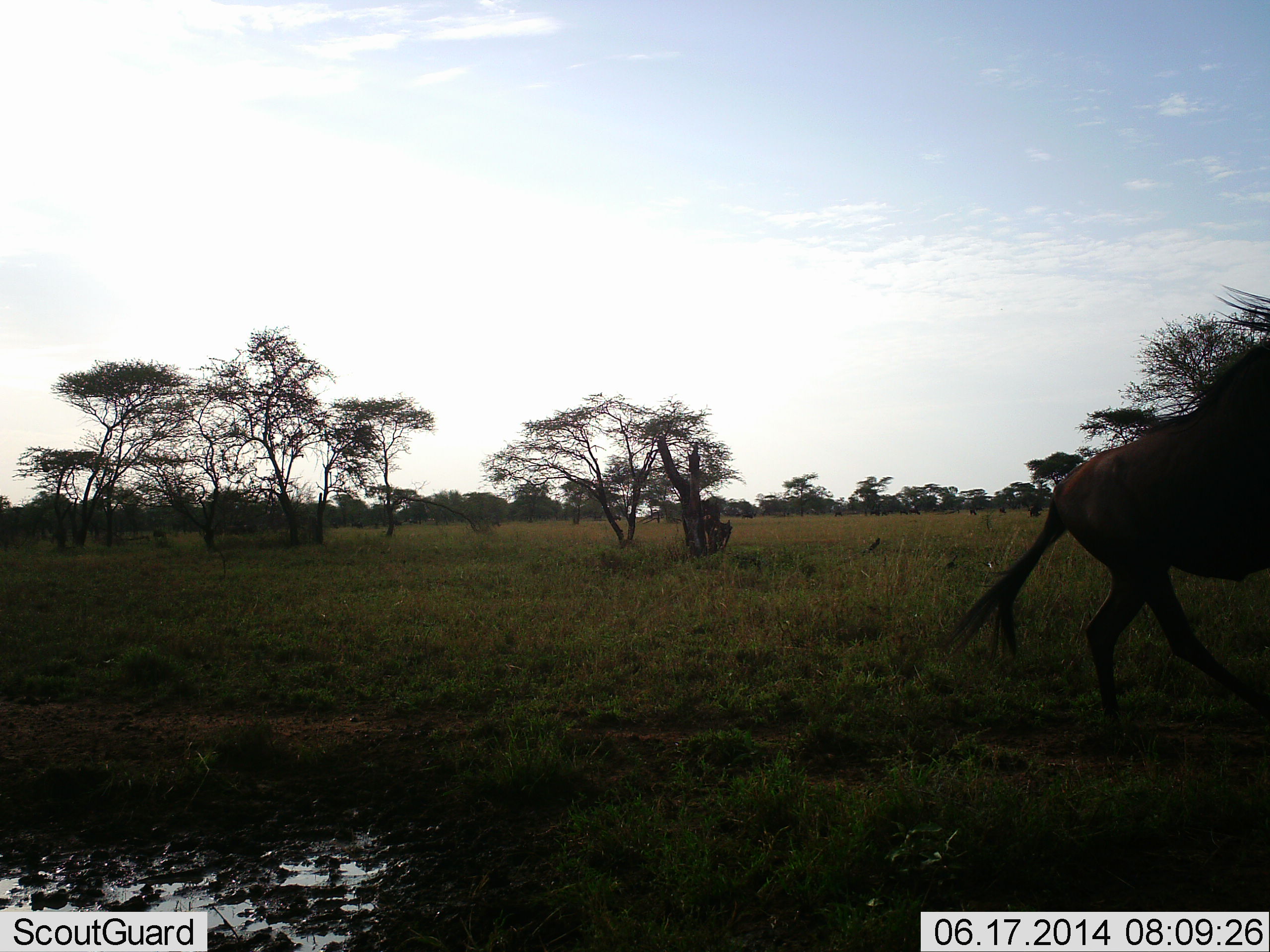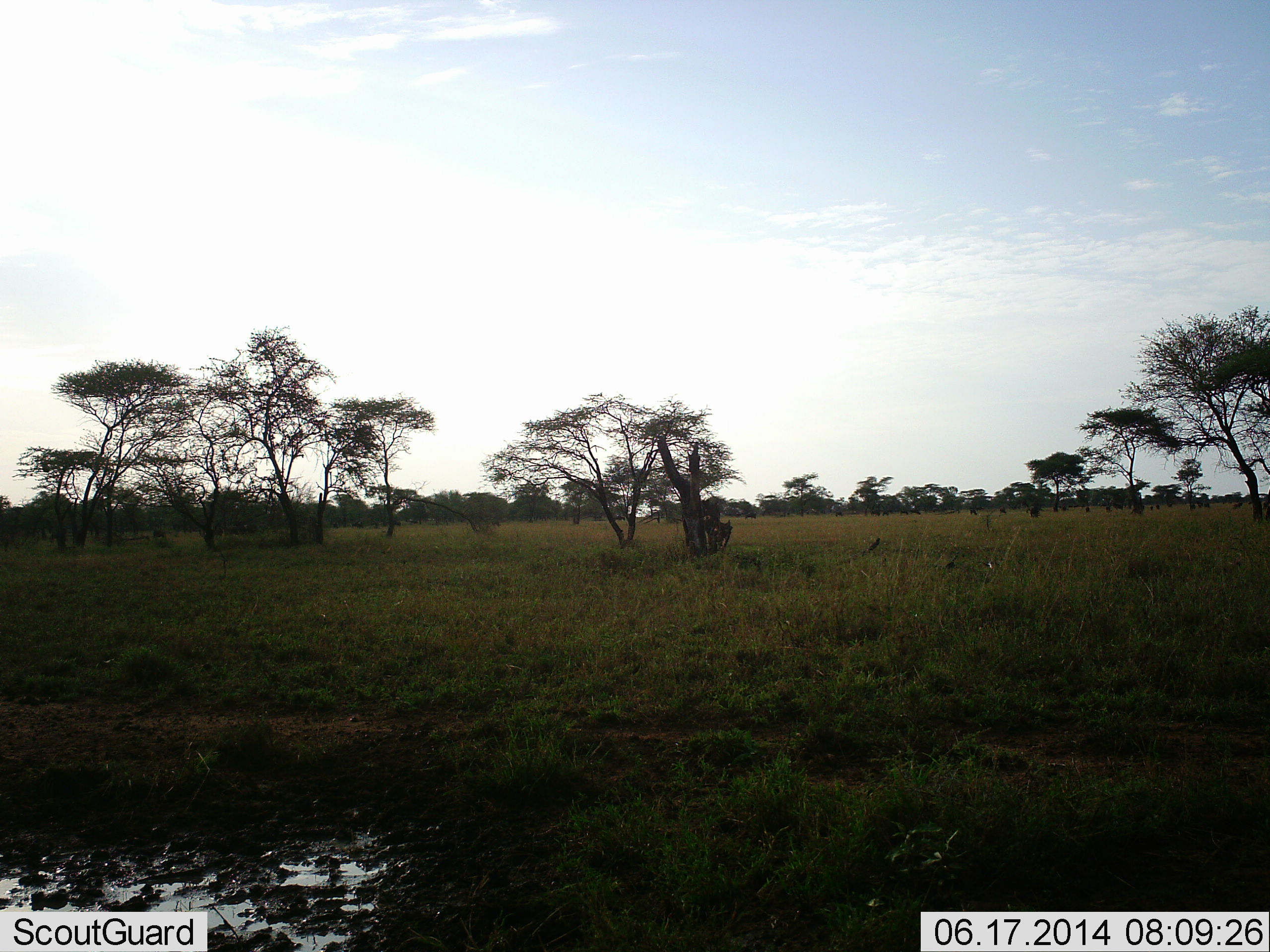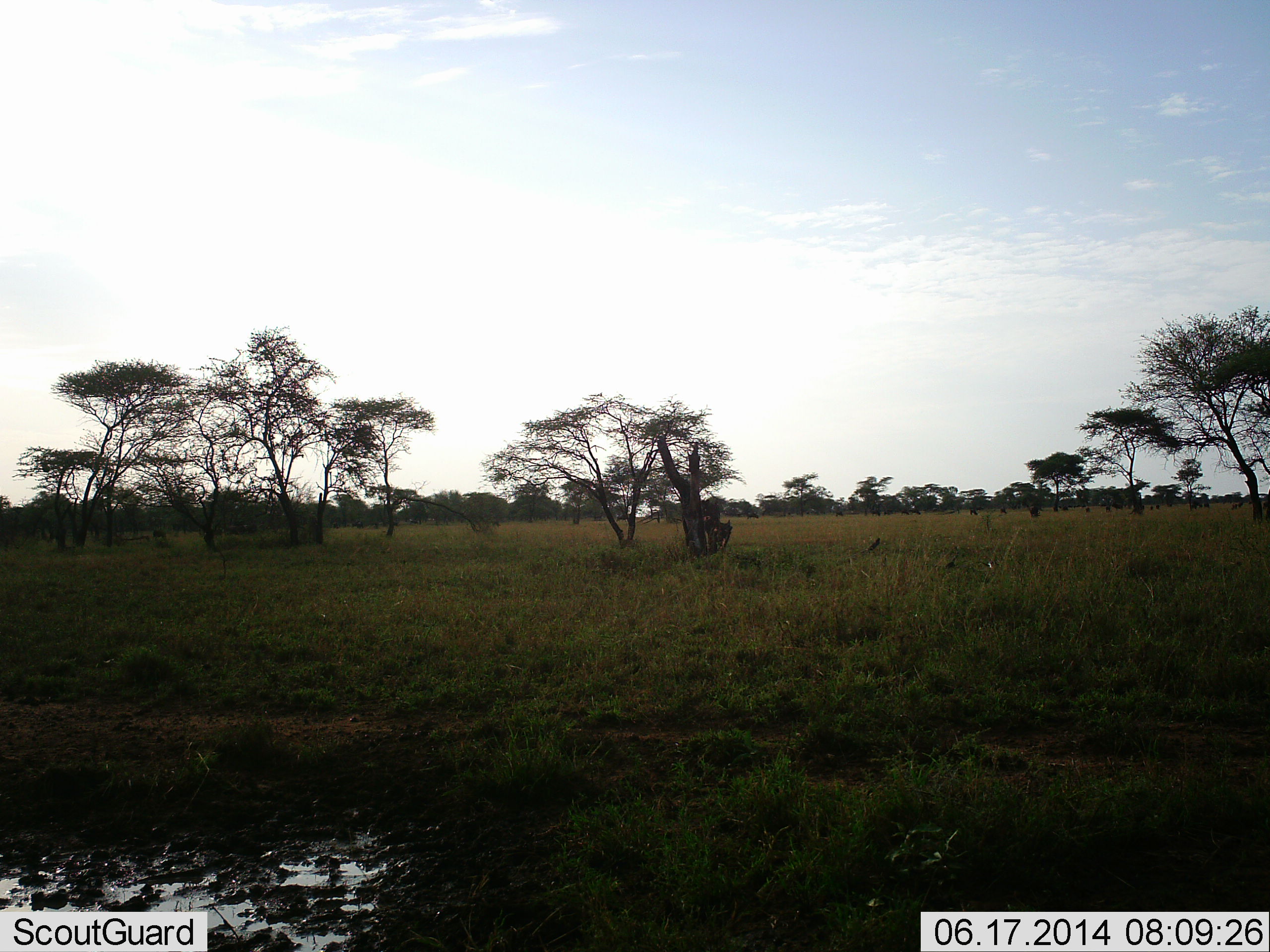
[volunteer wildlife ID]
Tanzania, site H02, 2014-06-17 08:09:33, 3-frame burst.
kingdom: Animalia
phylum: Chordata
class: Mammalia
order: Artiodactyla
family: Bovidae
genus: Connochaetes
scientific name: Connochaetes taurinus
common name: blue wildebeest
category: wildebeest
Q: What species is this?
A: Wildebeest (blue wildebeest) (Connochaetes taurinus).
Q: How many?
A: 1.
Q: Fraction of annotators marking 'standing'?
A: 0%.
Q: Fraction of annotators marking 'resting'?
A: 0%.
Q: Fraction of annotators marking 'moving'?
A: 100%.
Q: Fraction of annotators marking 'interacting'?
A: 0%.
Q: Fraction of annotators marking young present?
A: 0%.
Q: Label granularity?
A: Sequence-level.